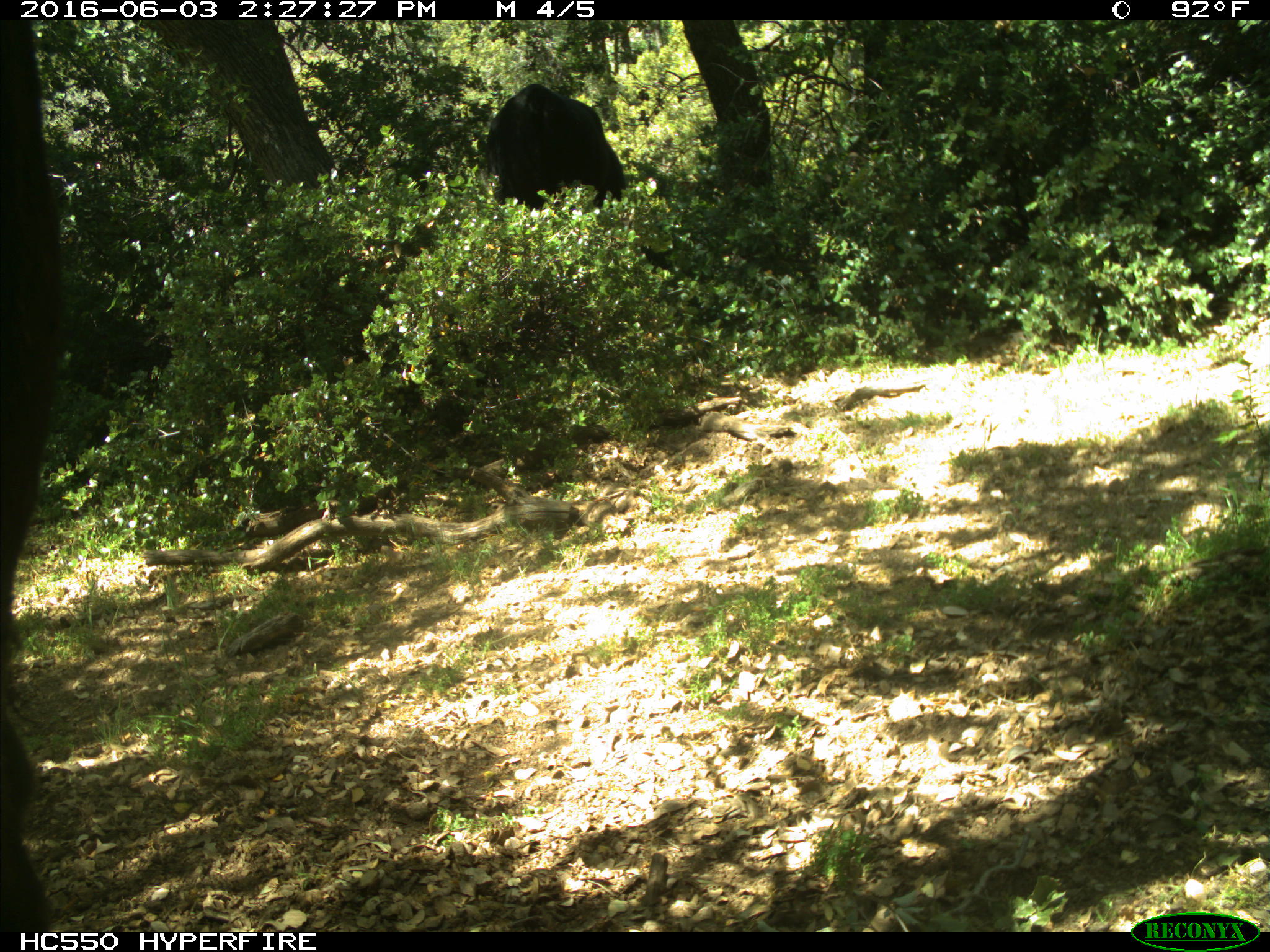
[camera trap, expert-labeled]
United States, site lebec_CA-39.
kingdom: Animalia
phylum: Chordata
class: Mammalia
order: Artiodactyla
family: Bovidae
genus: Bos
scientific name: Bos taurus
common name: domestic cow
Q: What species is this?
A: Bos taurus (domestic cow).